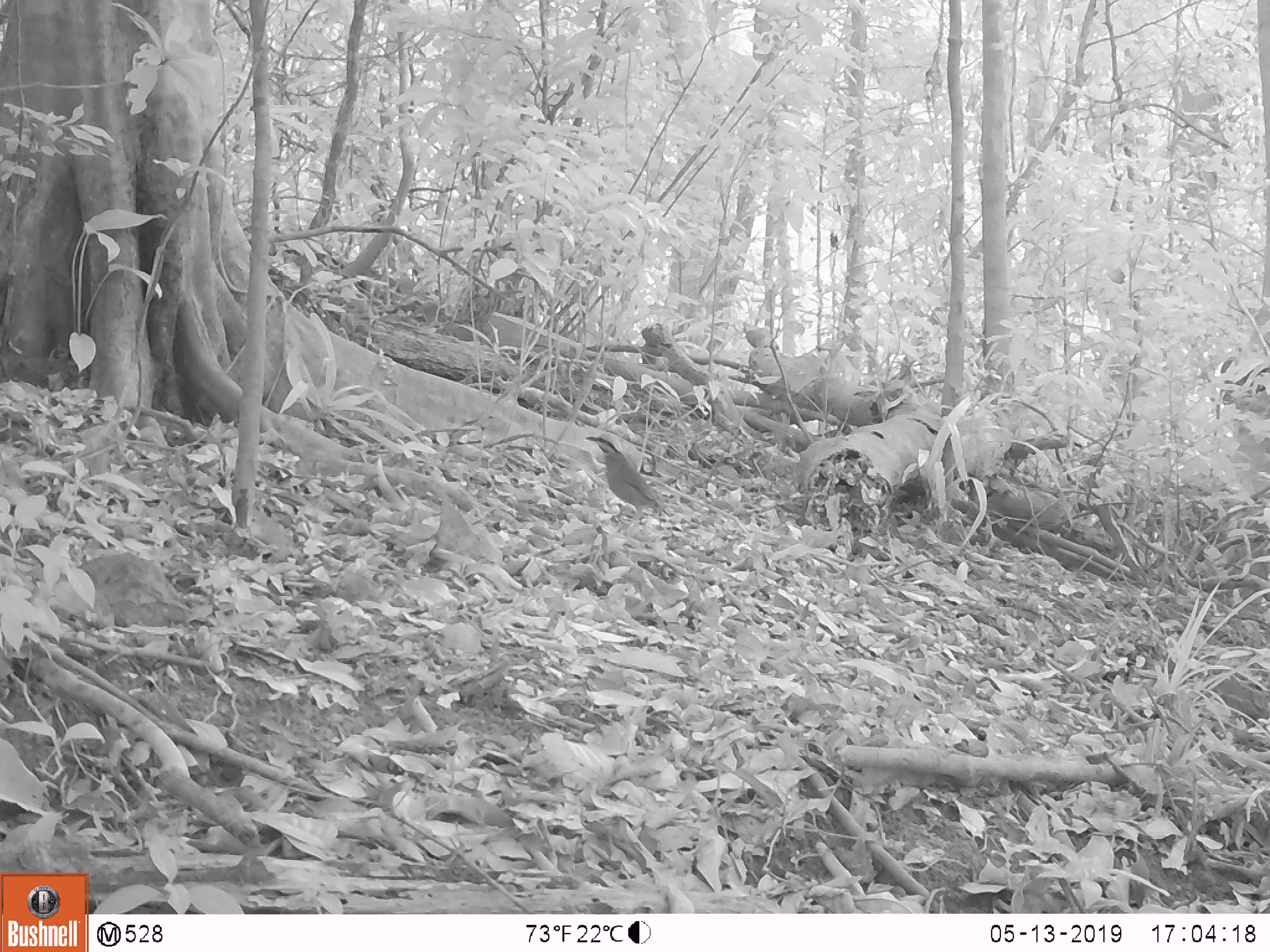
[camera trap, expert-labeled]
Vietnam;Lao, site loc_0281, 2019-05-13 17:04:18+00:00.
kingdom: Animalia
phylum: Chordata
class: Aves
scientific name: Aves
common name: bird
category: unidentified bird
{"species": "unidentified bird (bird) (Aves)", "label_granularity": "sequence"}